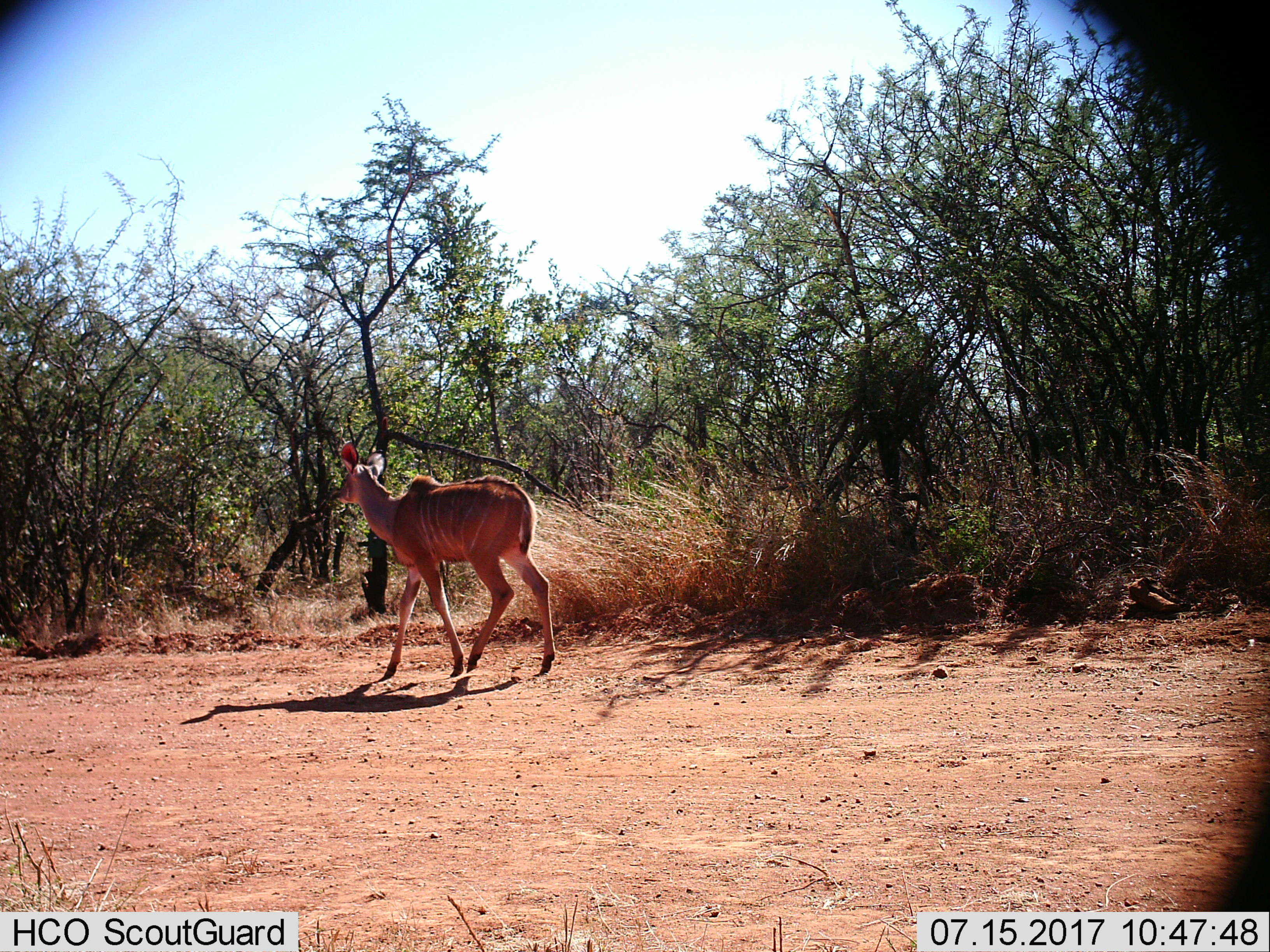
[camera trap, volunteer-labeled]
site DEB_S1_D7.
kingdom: Animalia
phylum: Chordata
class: Mammalia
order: Artiodactyla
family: Bovidae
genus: Tragelaphus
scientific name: Tragelaphus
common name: kudu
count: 1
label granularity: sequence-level